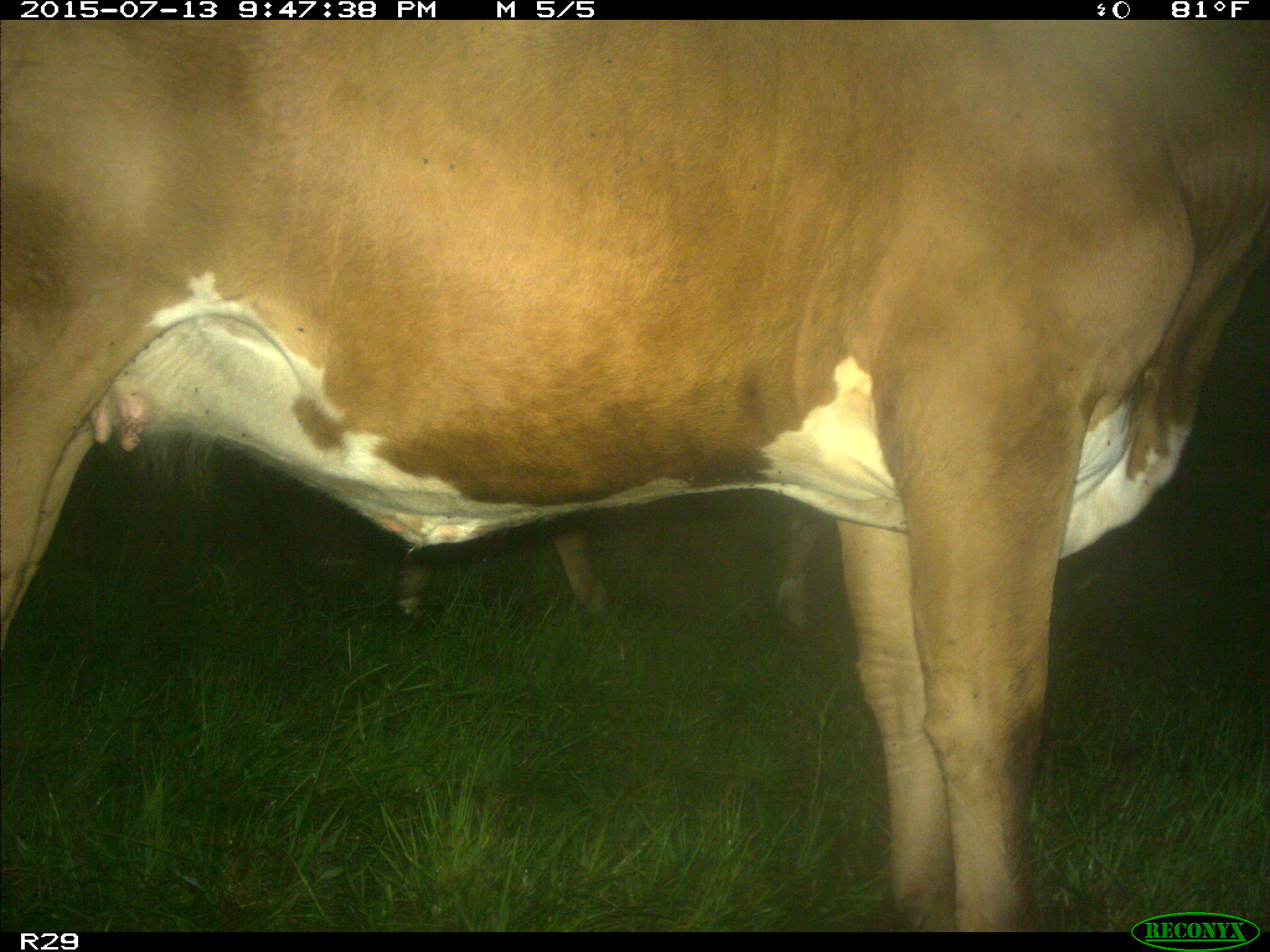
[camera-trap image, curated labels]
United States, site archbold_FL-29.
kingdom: Animalia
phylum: Chordata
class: Mammalia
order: Artiodactyla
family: Bovidae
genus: Bos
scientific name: Bos taurus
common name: domestic cow